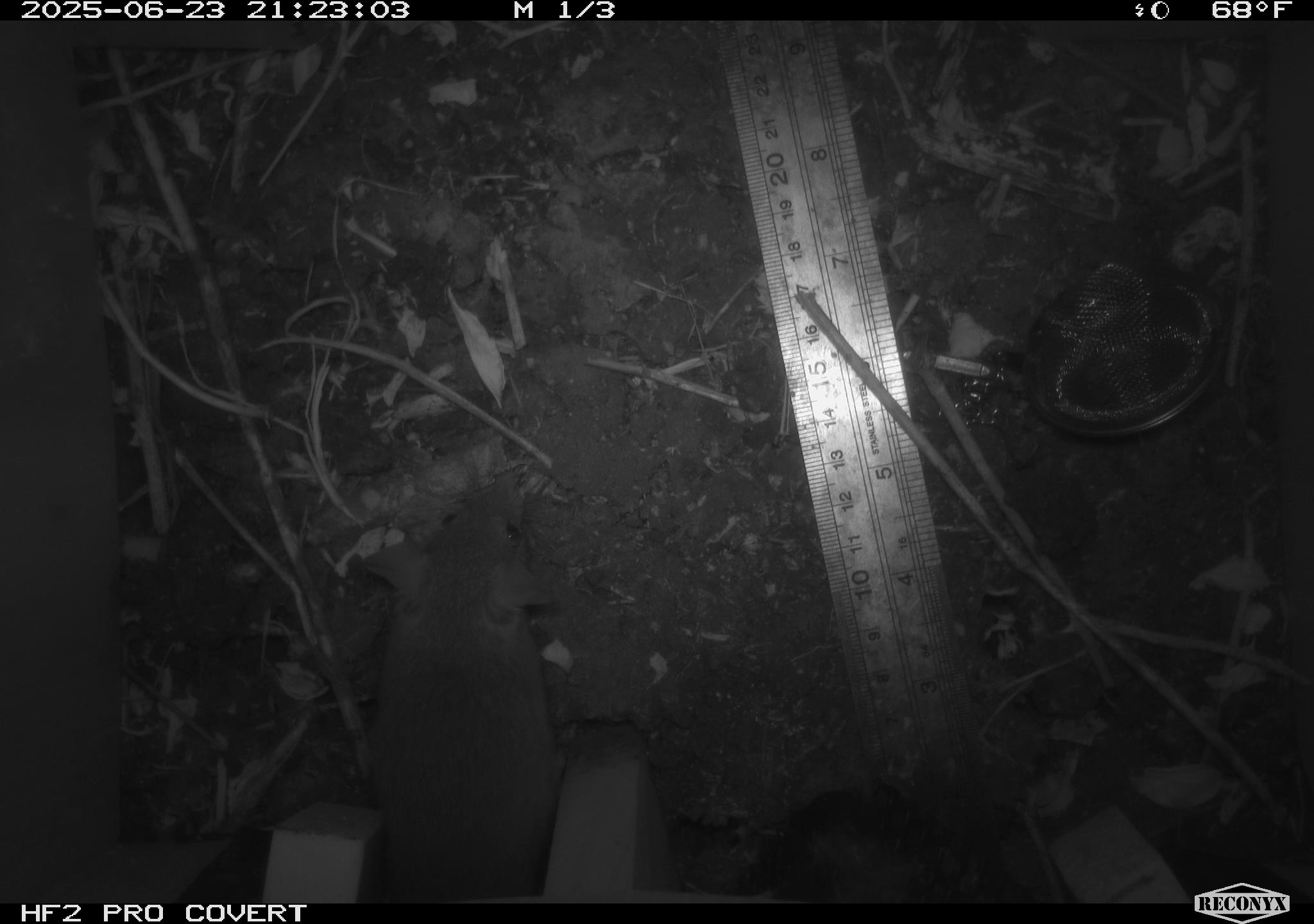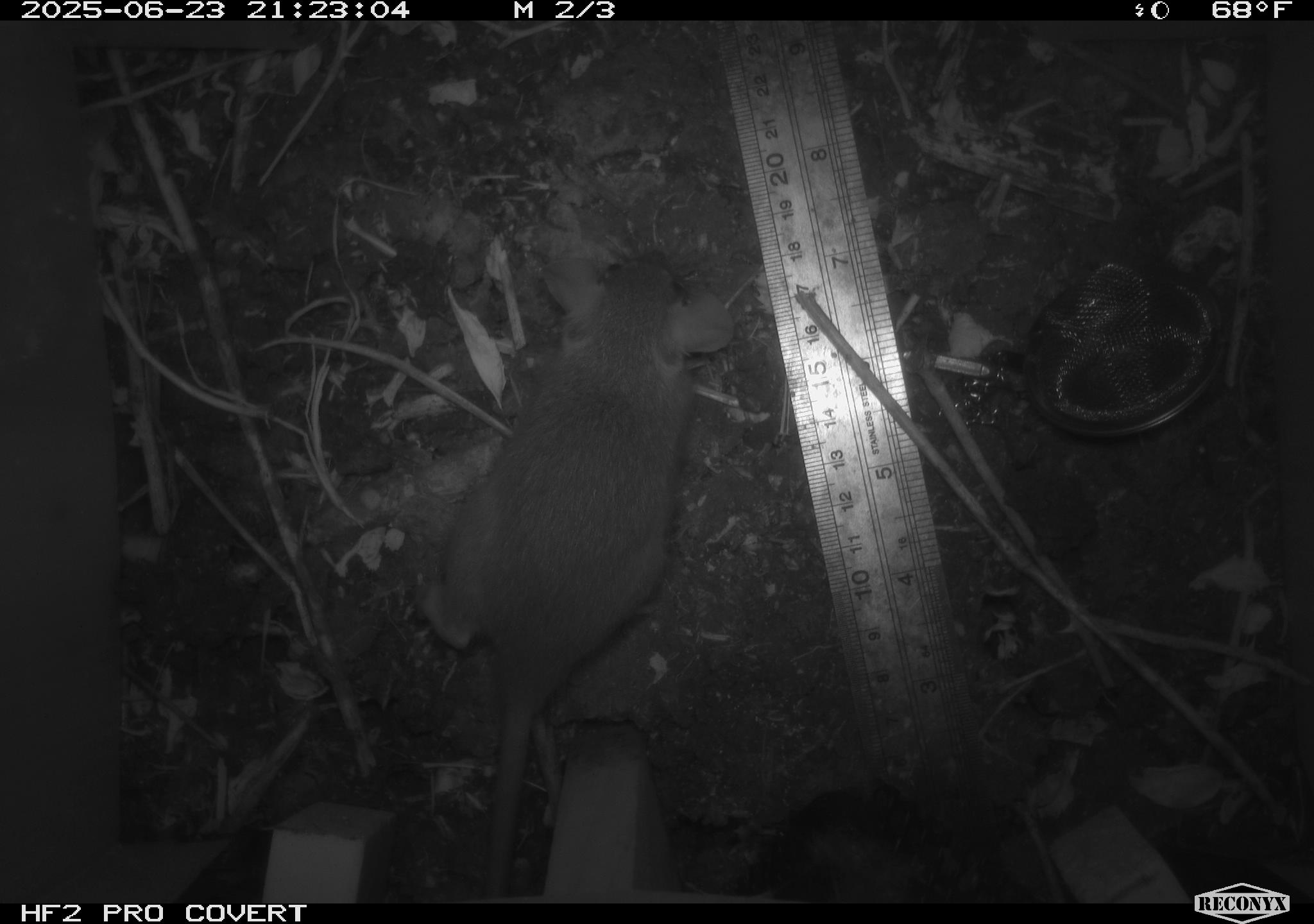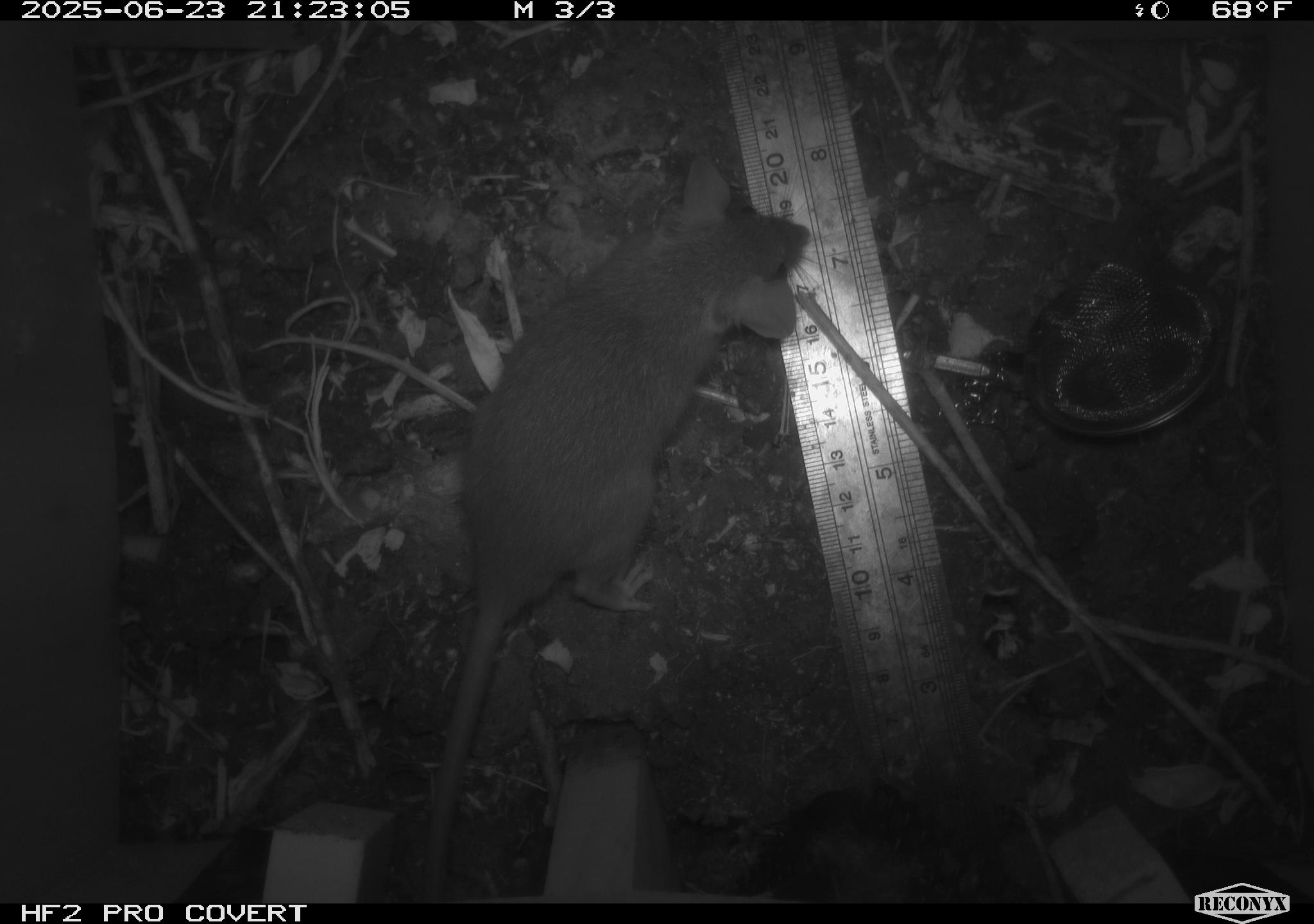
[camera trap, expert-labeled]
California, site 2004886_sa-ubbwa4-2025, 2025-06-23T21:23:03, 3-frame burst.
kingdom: Animalia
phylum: Chordata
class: Mammalia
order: Rodentia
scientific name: Rodentia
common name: rodent